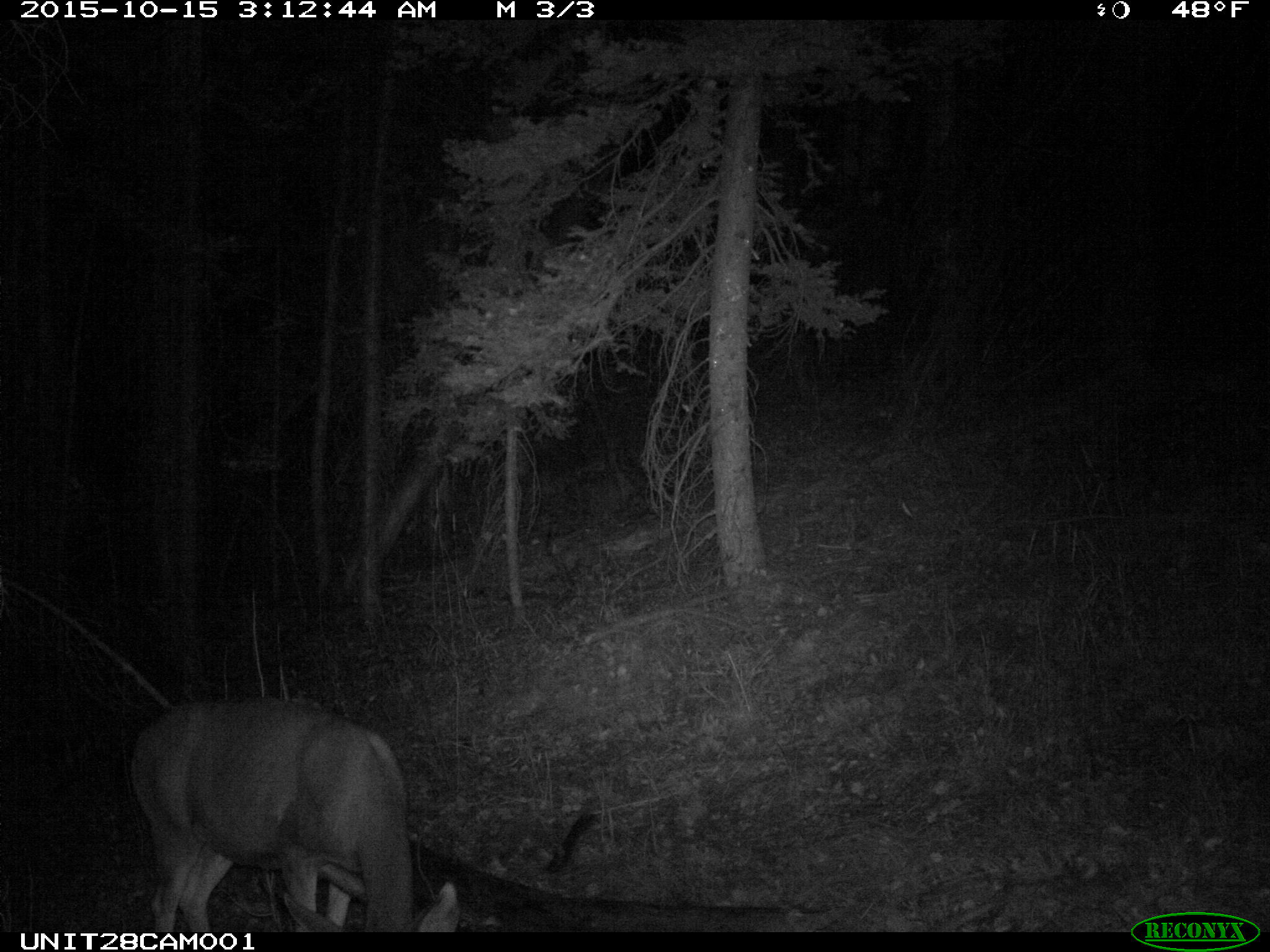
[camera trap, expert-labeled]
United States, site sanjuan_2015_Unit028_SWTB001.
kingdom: Animalia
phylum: Chordata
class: Mammalia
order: Artiodactyla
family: Cervidae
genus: Odocoileus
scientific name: Odocoileus hemionus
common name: mule deer